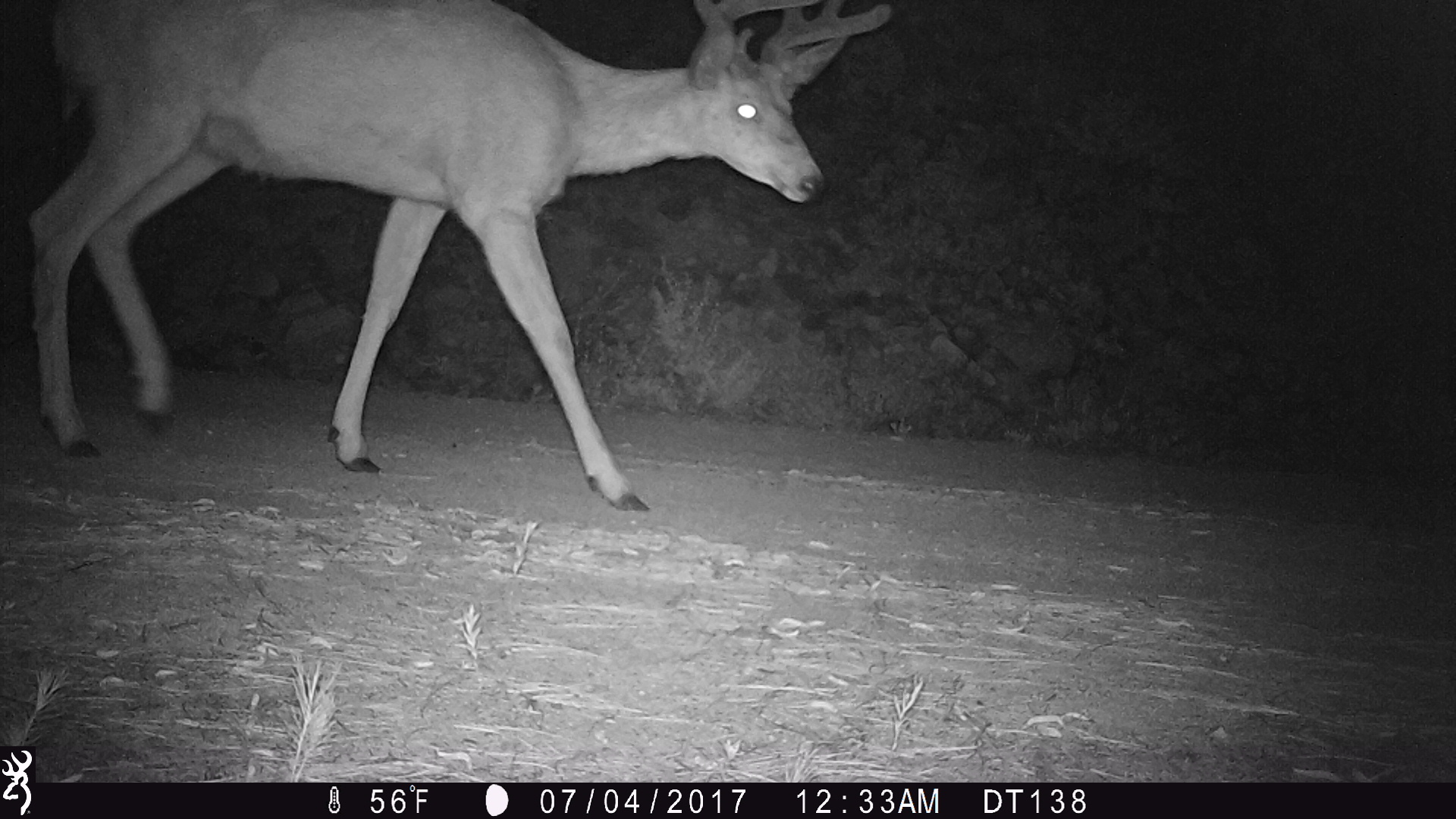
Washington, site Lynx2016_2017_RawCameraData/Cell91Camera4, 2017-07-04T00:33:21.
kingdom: Animalia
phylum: Chordata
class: Mammalia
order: Artiodactyla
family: Cervidae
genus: Odocoileus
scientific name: Odocoileus hemionus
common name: mule deer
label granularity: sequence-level